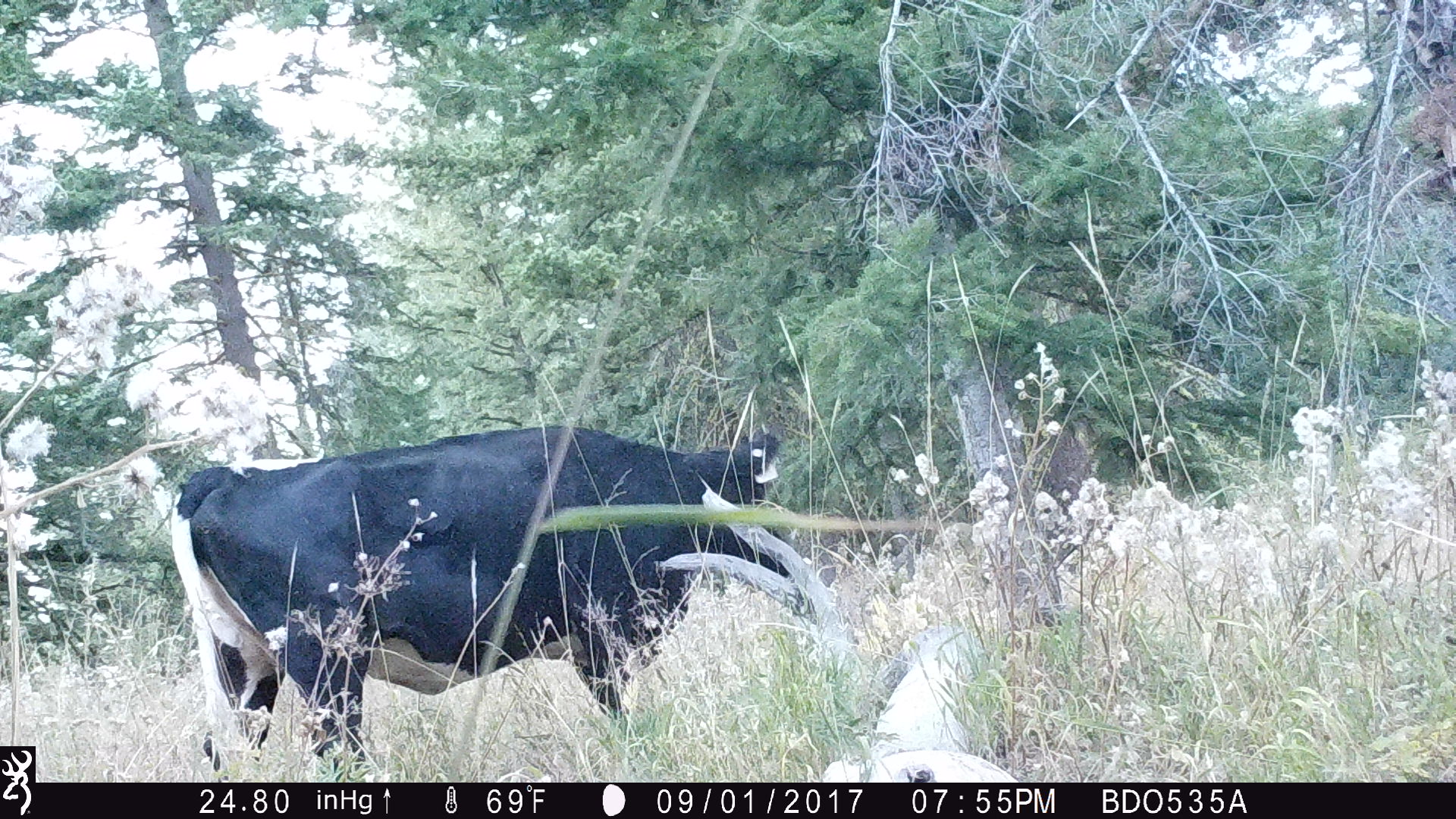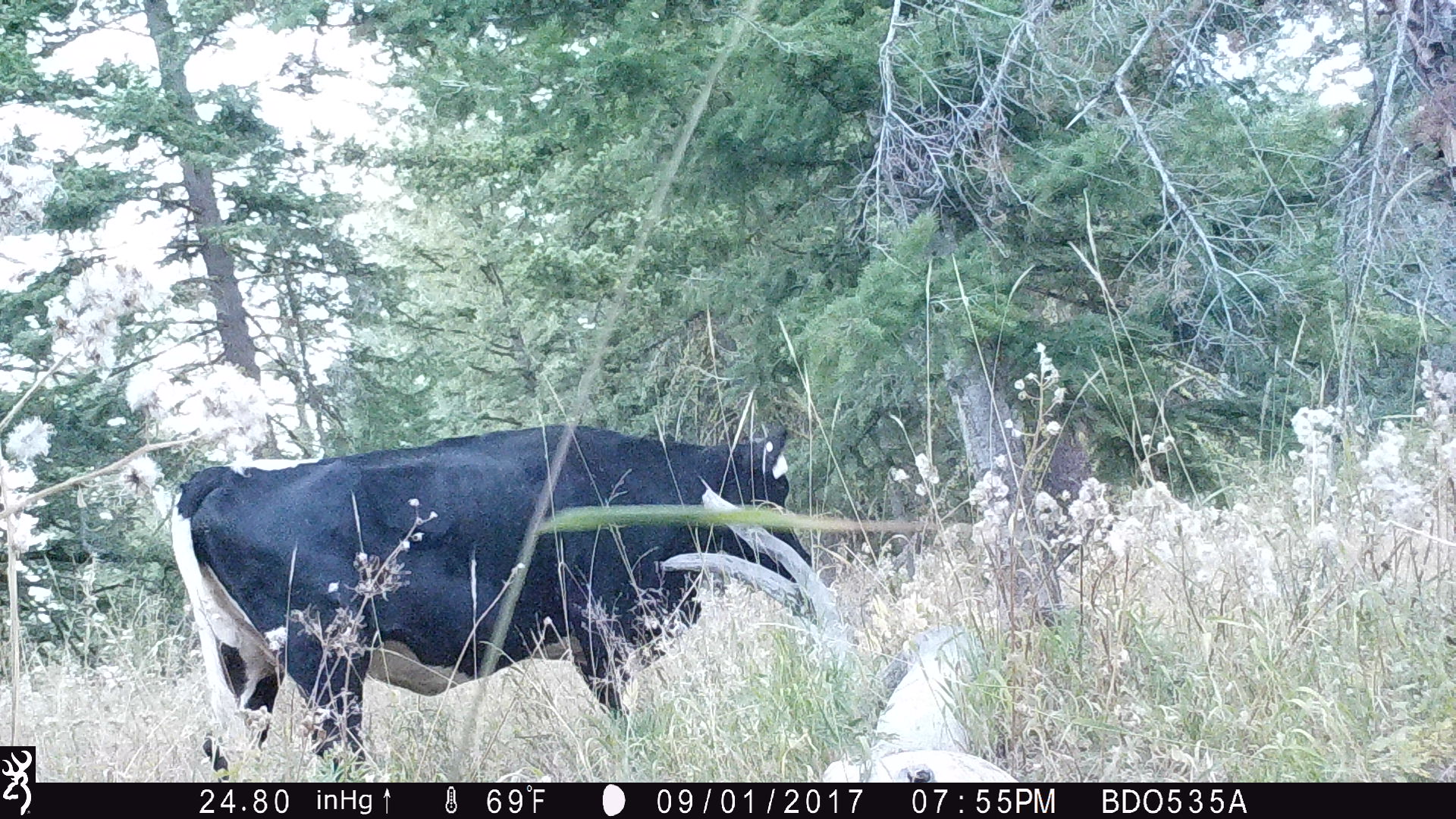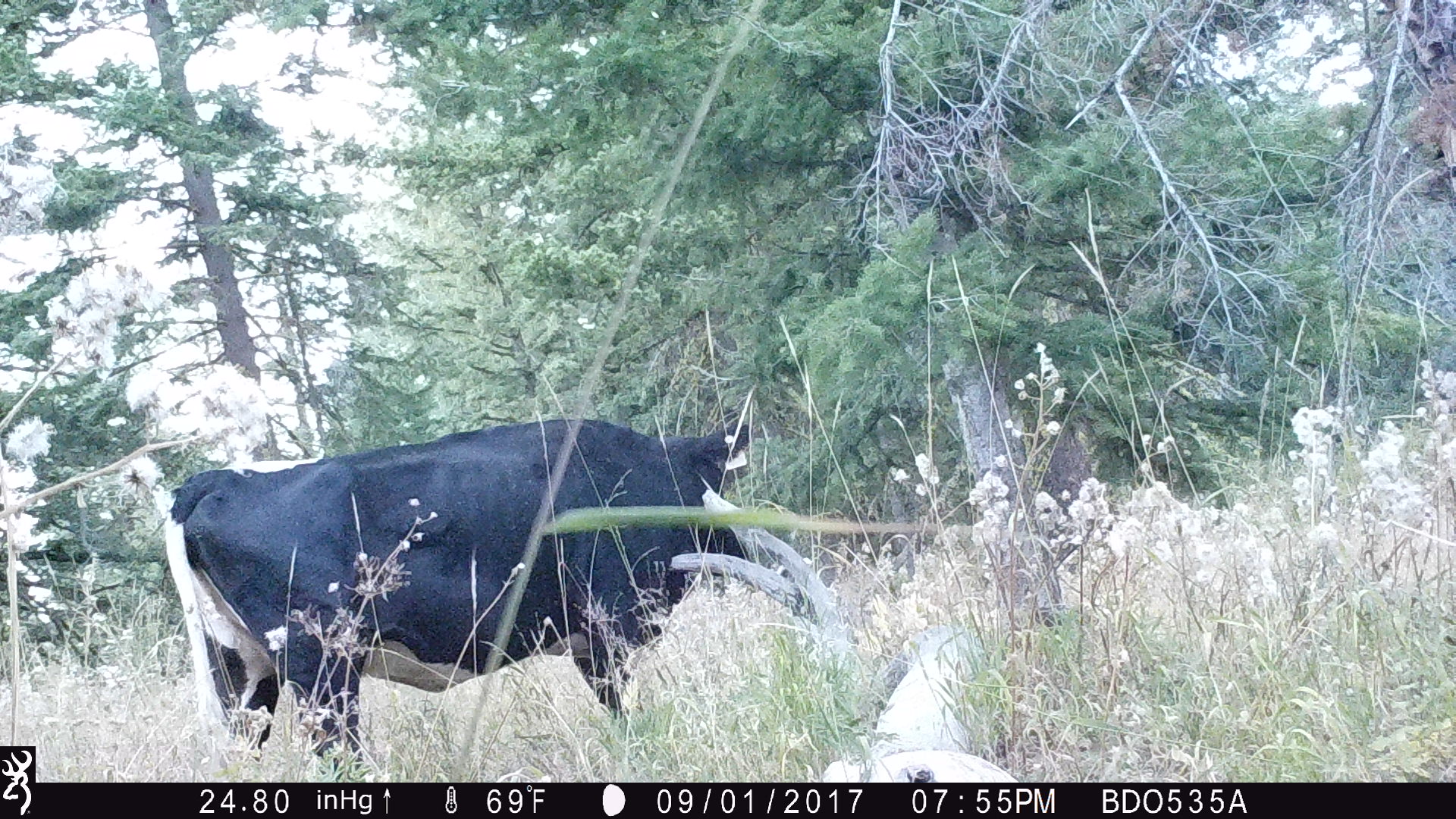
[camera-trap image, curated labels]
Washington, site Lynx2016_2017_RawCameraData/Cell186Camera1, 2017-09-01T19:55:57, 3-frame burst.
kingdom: Animalia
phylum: Chordata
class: Mammalia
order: Artiodactyla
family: Bovidae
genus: Bos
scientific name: Bos taurus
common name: domestic cattle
Domestic cattle (Bos taurus). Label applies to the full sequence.